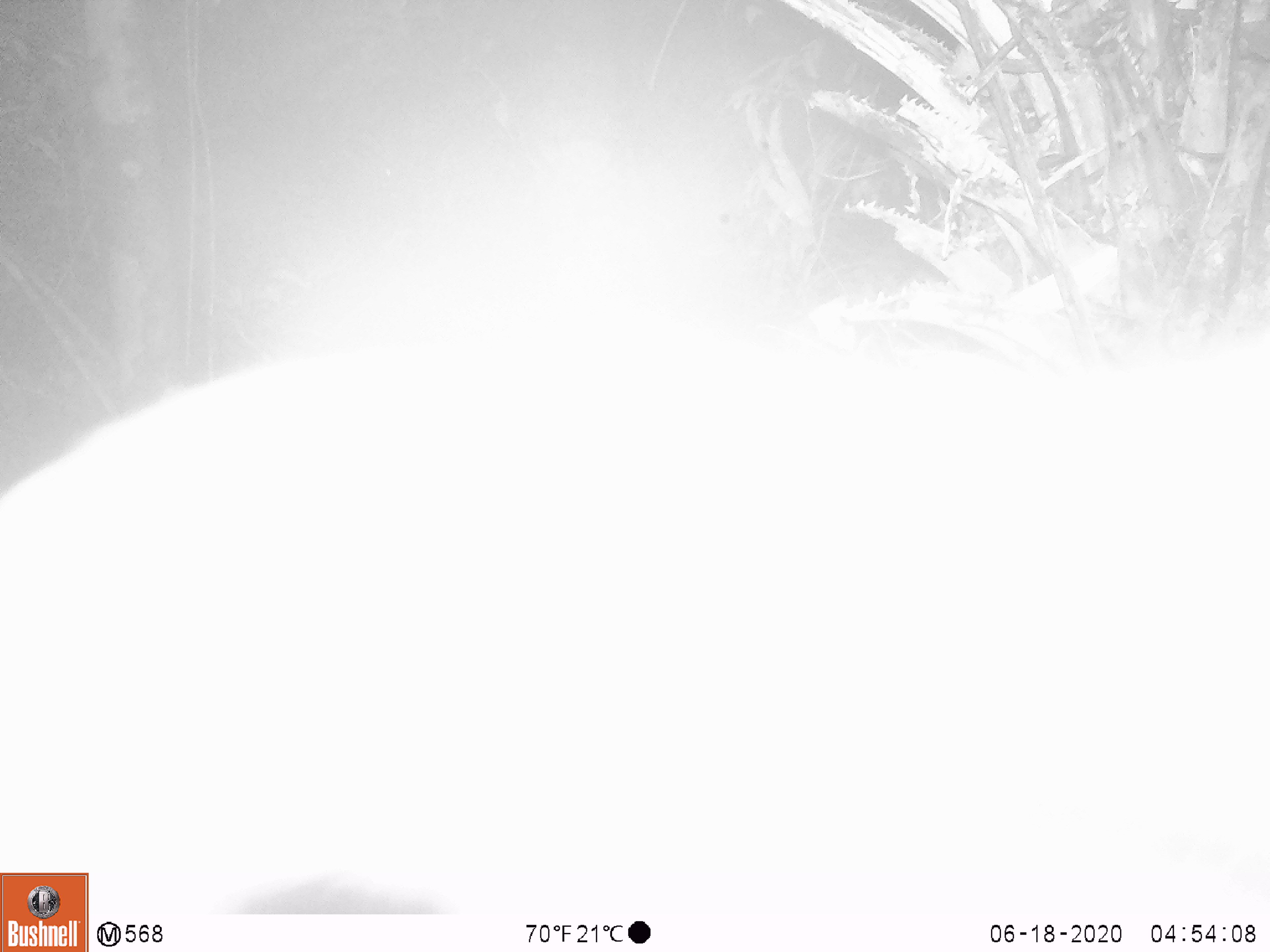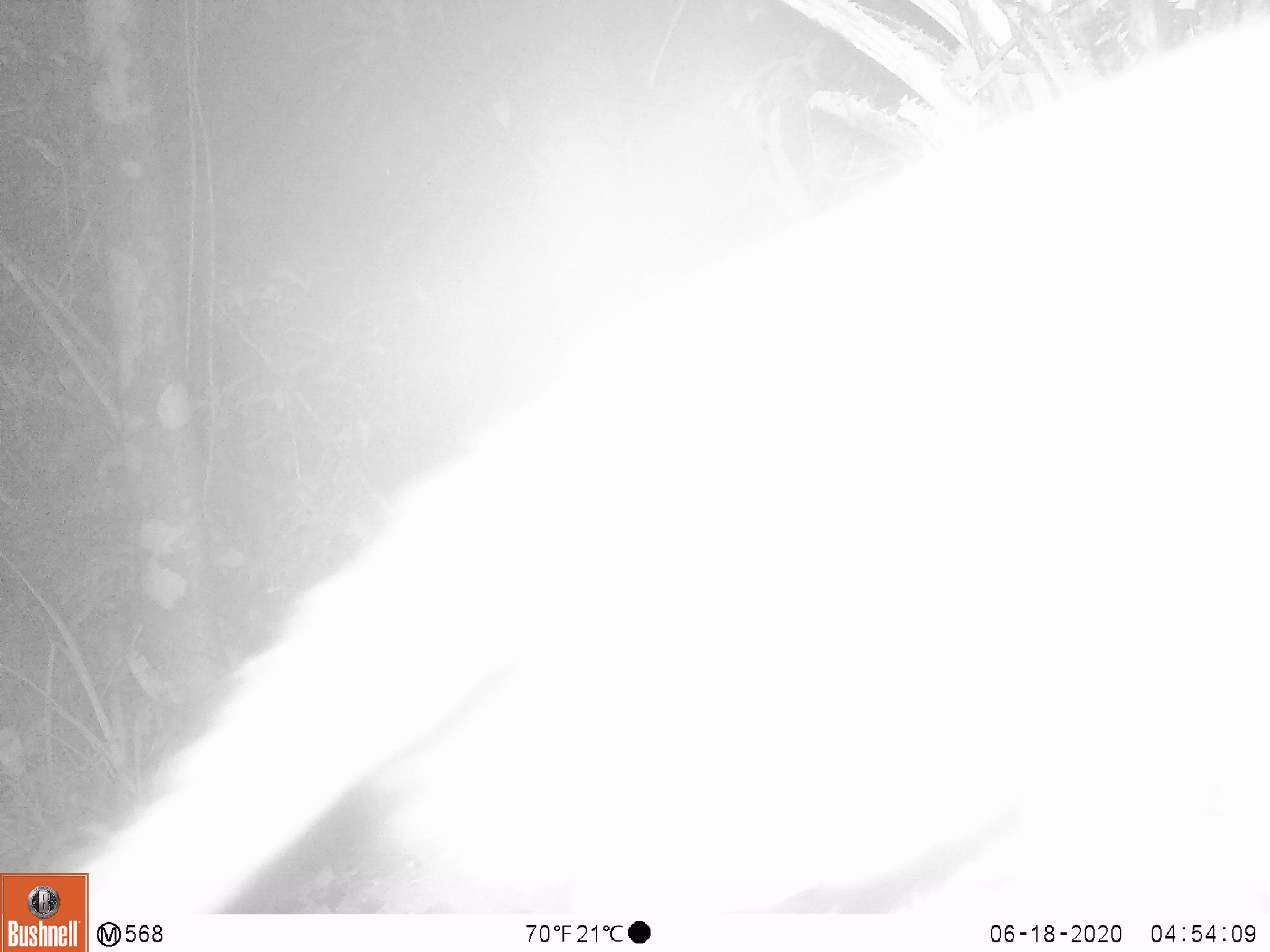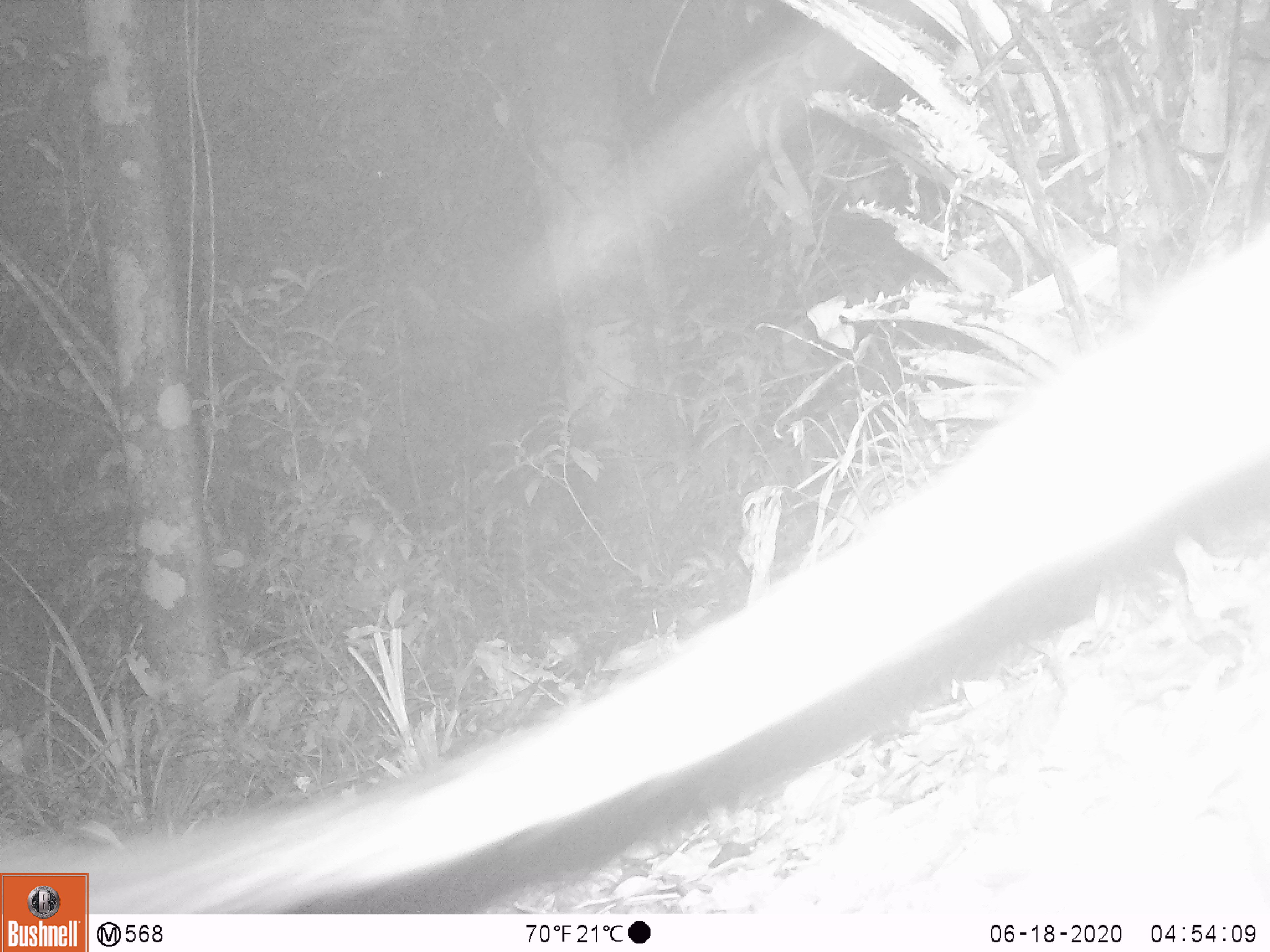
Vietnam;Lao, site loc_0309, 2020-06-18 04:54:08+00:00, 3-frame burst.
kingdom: Animalia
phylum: Chordata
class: Mammalia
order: Carnivora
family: Viverridae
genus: Paguma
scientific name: Paguma larvata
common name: masked palm civet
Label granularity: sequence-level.